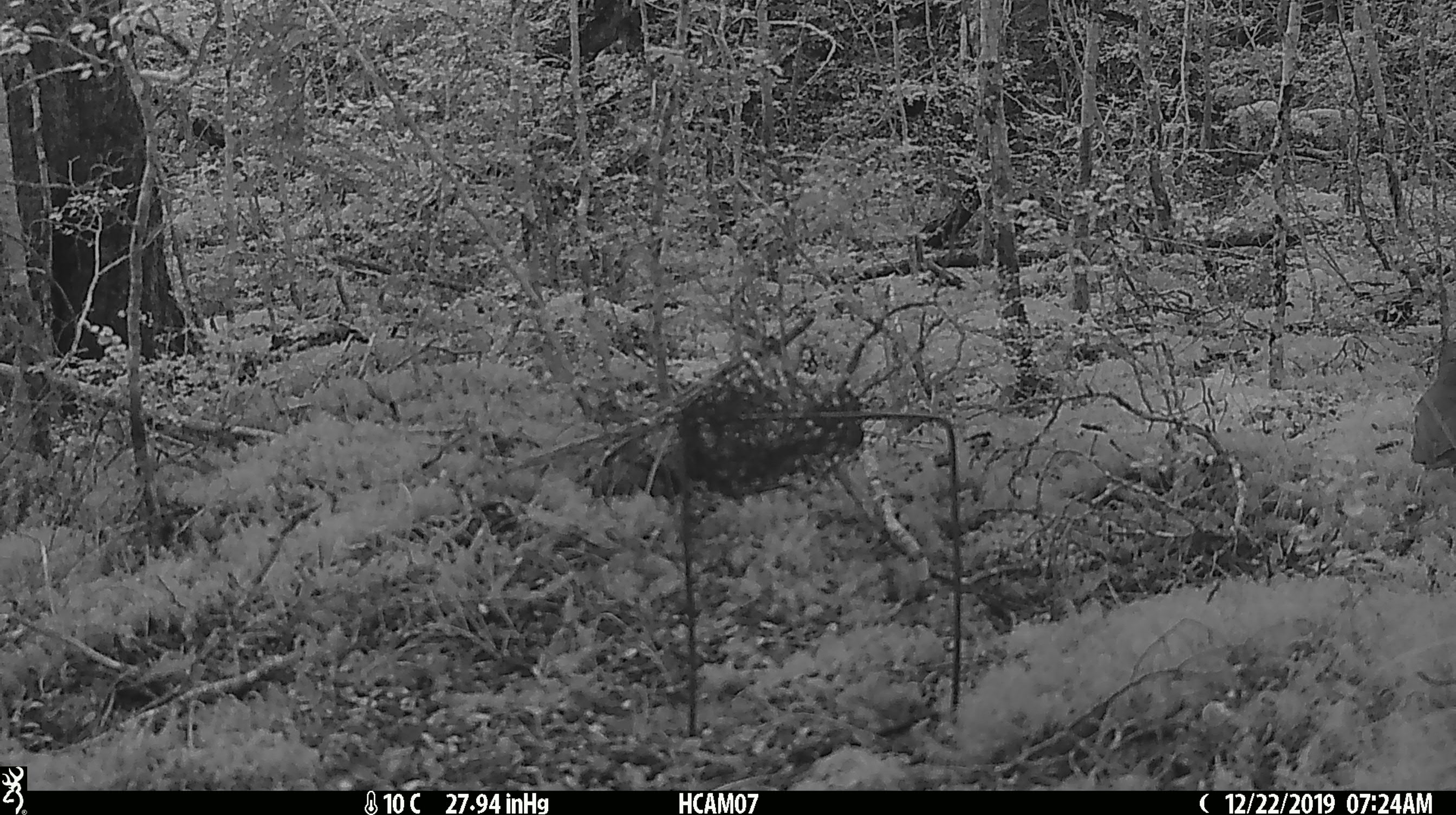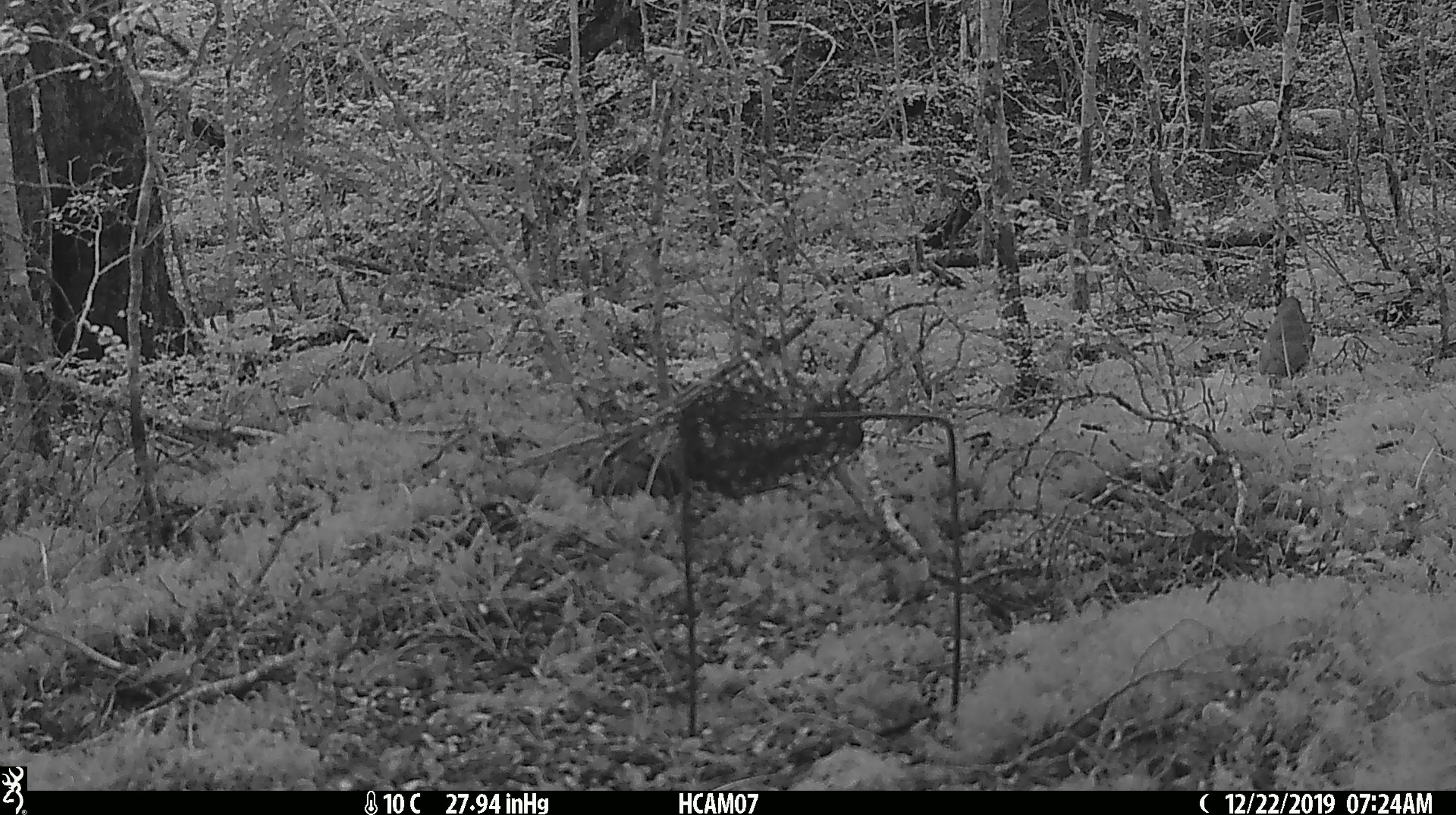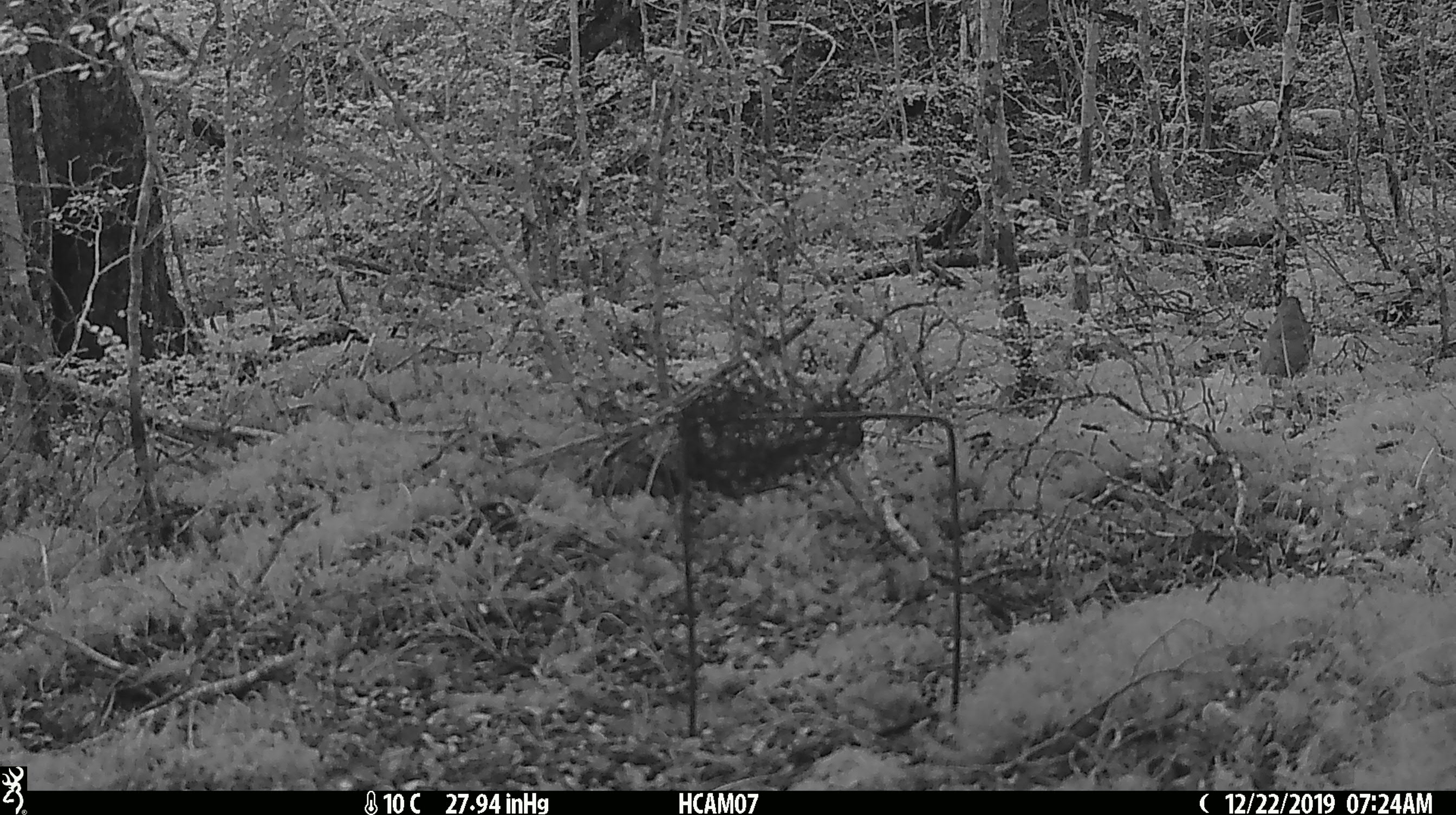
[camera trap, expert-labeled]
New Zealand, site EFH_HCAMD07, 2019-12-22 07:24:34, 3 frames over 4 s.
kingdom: Animalia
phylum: Chordata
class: Aves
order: Passeriformes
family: Turdidae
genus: Turdus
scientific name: Turdus philomelos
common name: song thrush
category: thrush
Thrush (song thrush) (Turdus philomelos).